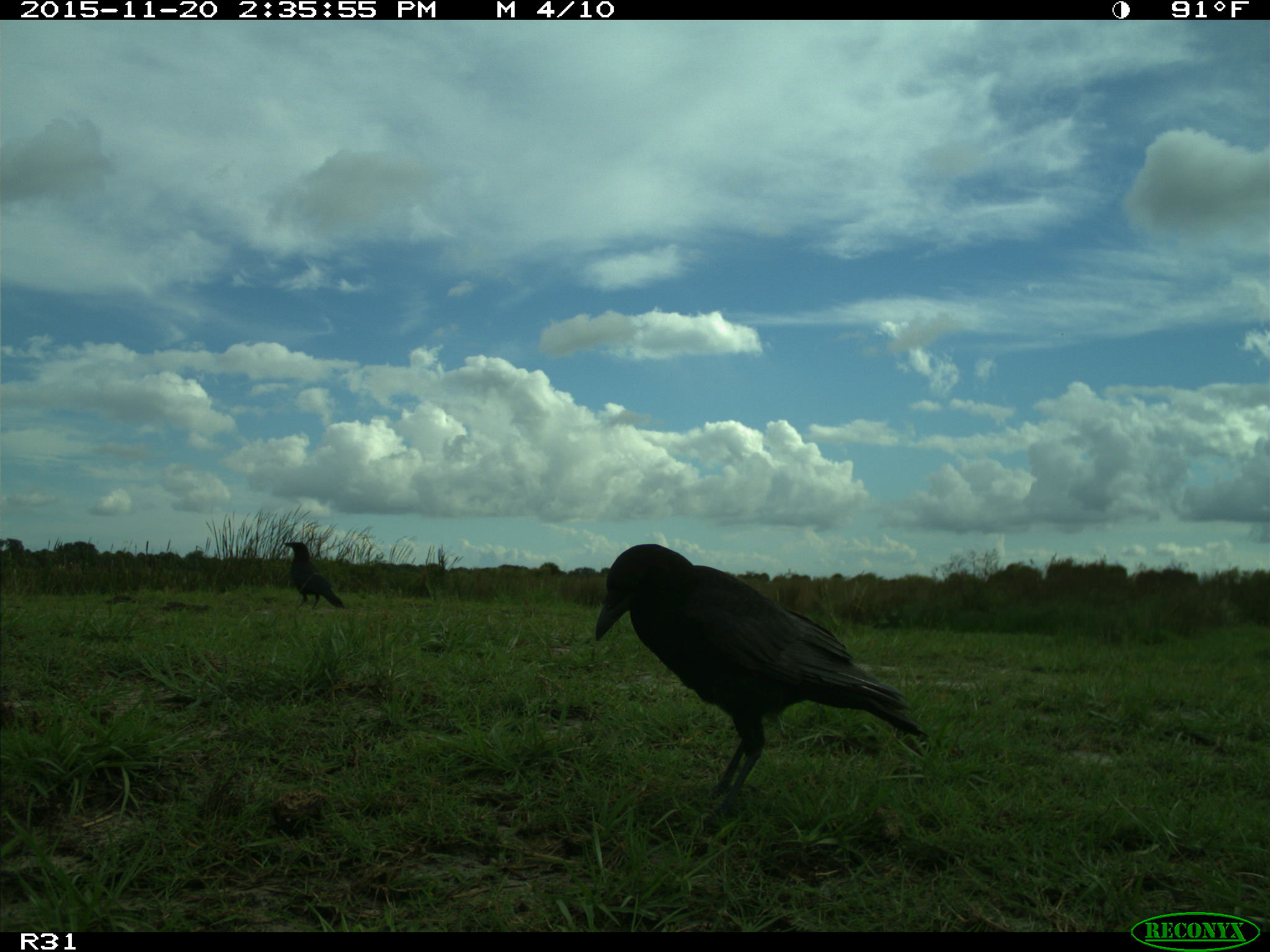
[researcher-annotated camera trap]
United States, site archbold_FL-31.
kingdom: Animalia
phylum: Chordata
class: Aves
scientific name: Aves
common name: birds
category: unidentified bird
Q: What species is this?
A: Unidentified bird (birds) (Aves).